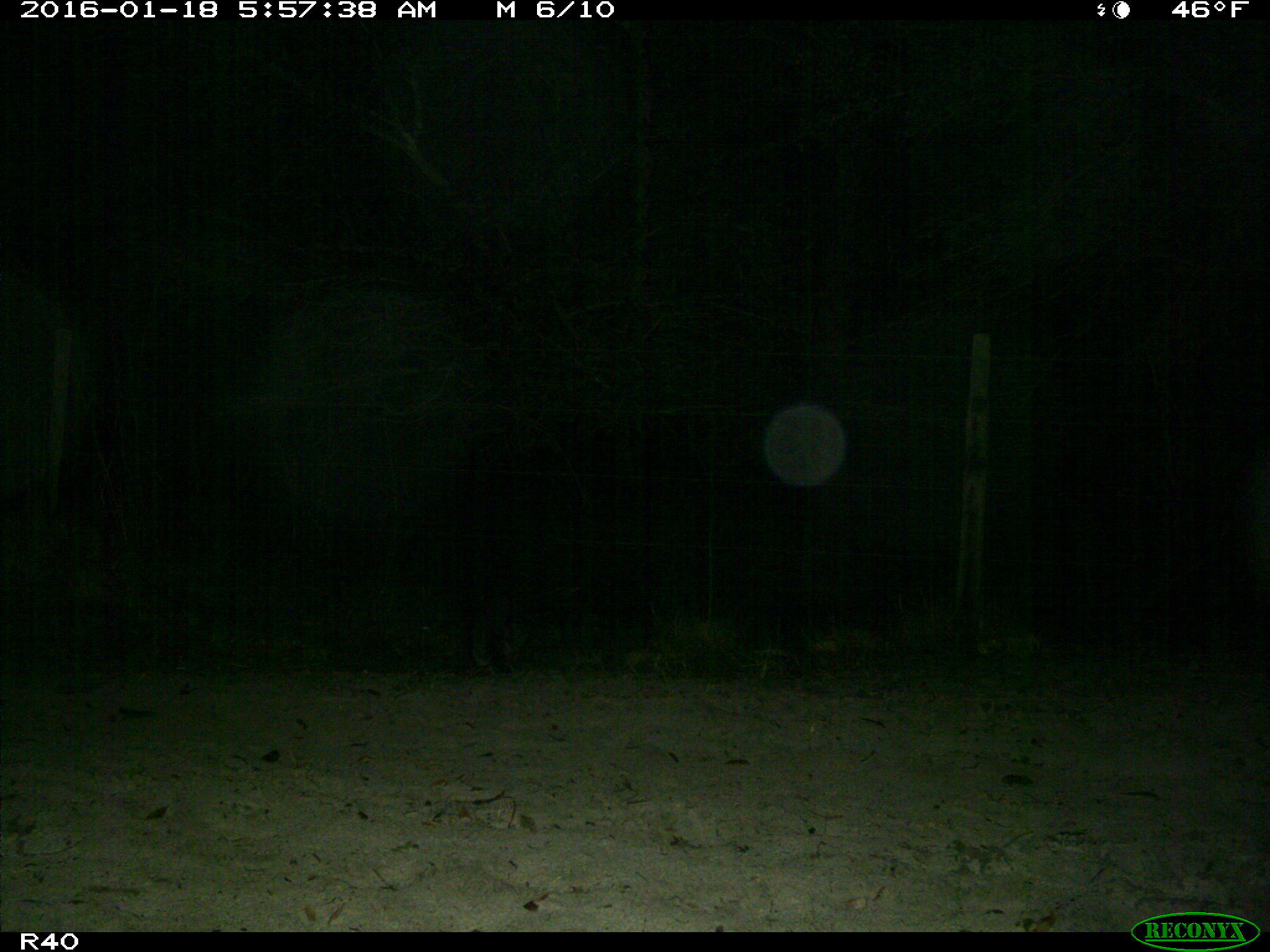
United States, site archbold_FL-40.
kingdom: Animalia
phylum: Chordata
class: Mammalia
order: Carnivora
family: Procyonidae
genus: Procyon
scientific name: Procyon lotor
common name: common raccoon